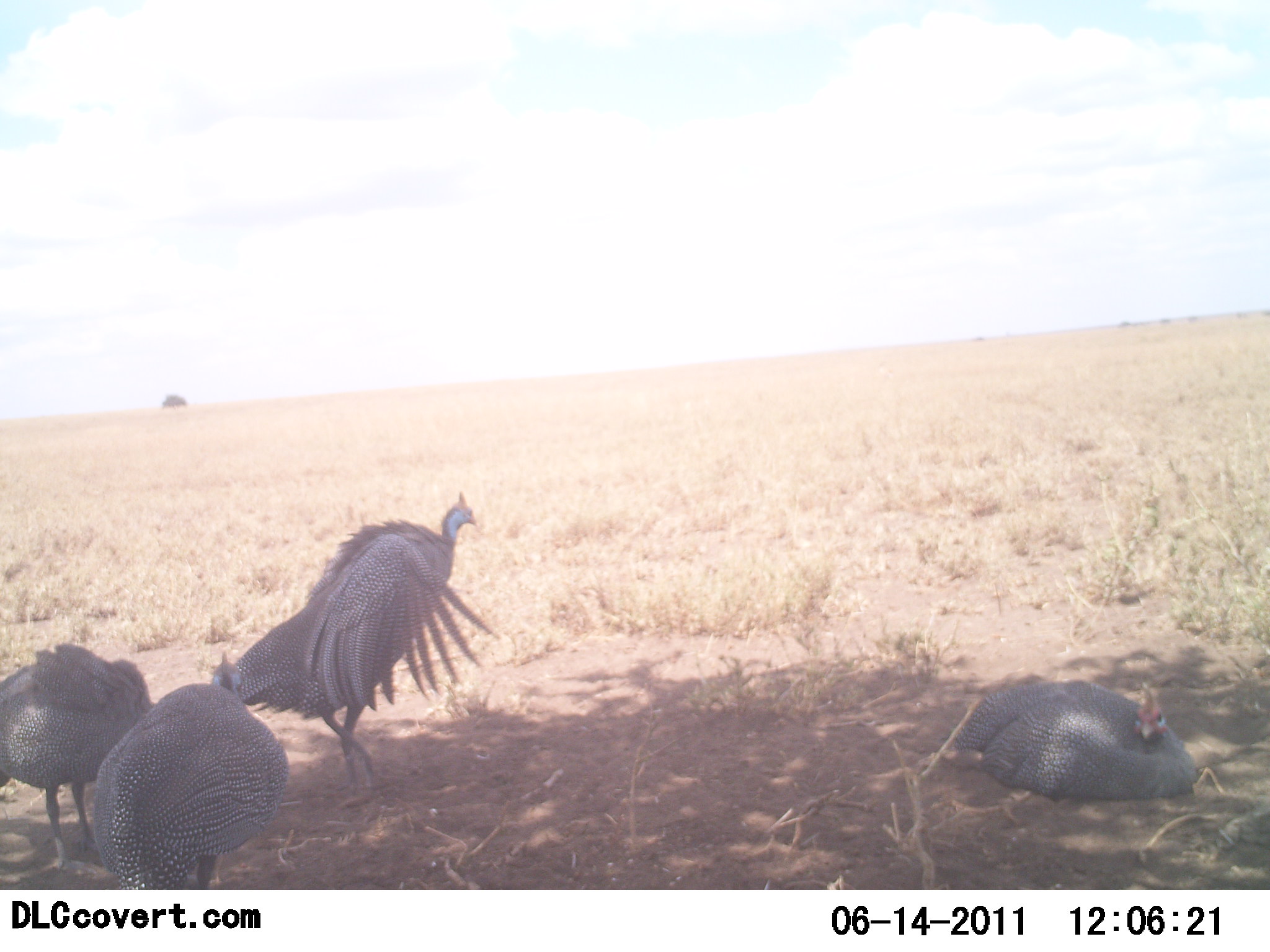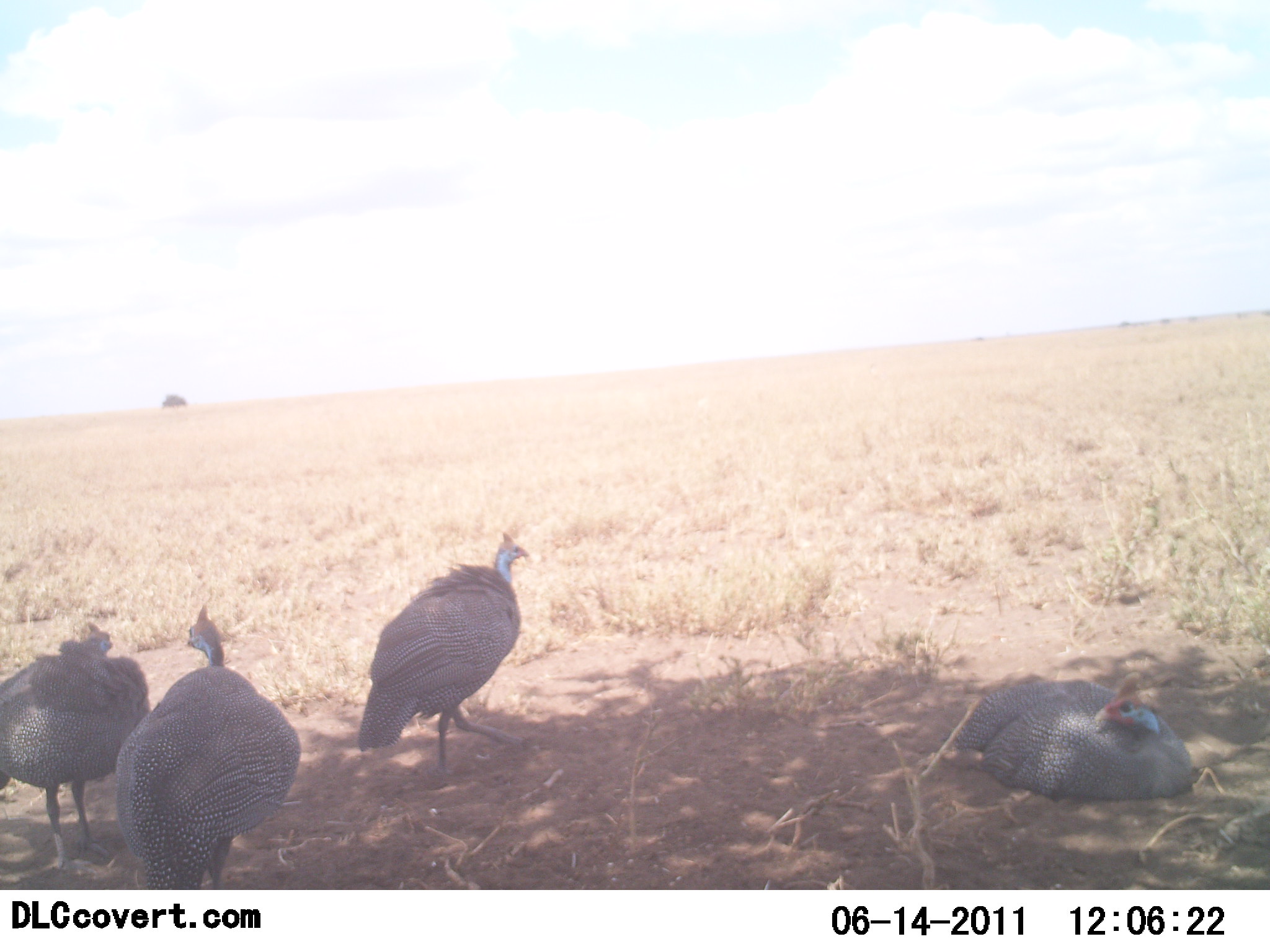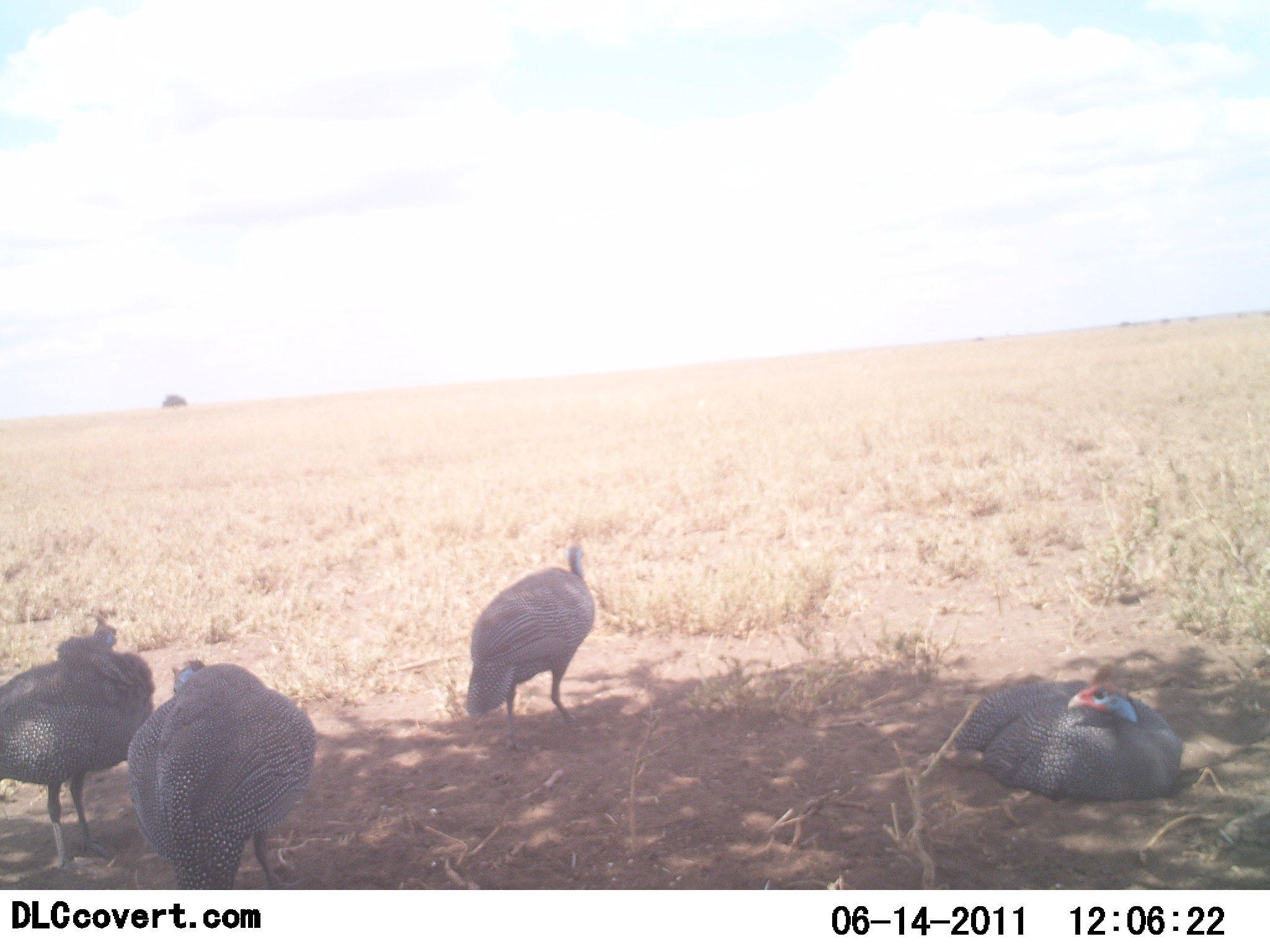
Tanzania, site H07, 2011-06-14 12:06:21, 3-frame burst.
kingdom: Animalia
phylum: Chordata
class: Aves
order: Galliformes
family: Numididae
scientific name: Numididae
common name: guinea fowl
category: guineafowl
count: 4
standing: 83%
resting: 100%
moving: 33%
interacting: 17%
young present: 0%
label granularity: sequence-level